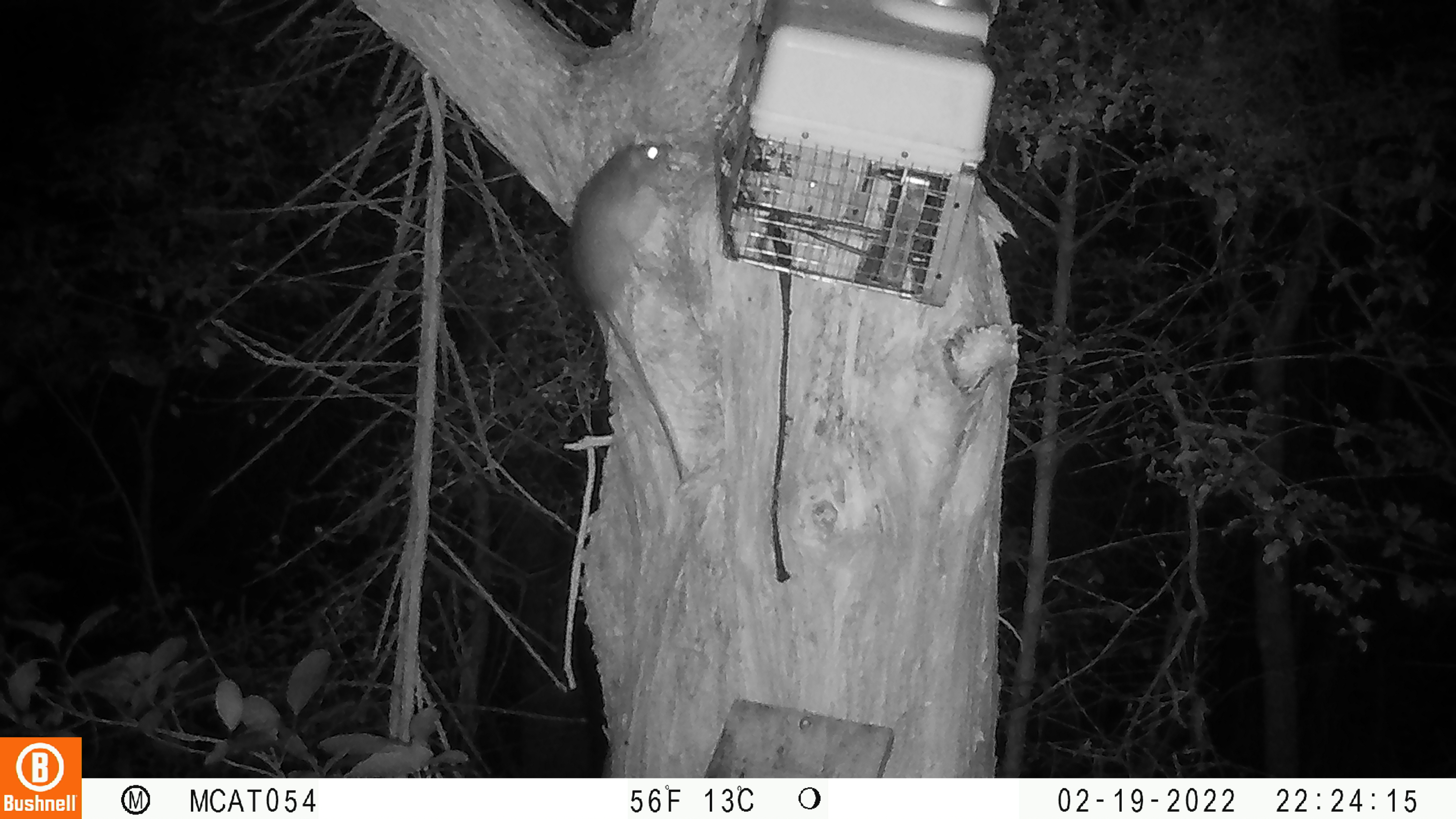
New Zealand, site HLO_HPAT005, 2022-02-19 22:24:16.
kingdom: Animalia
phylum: Chordata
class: Mammalia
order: Rodentia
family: Muridae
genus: Rattus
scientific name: Rattus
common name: rat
Rat (Rattus).